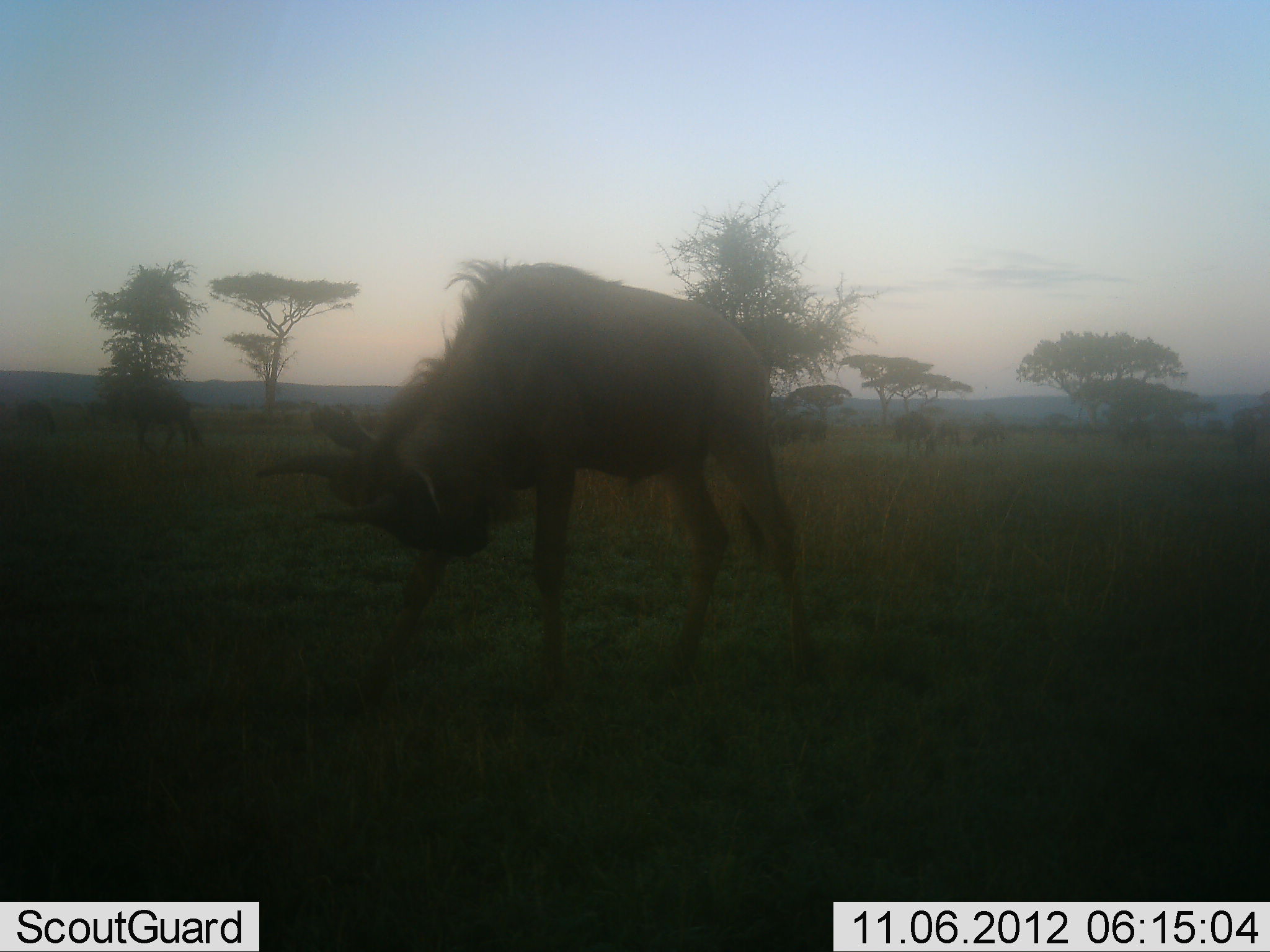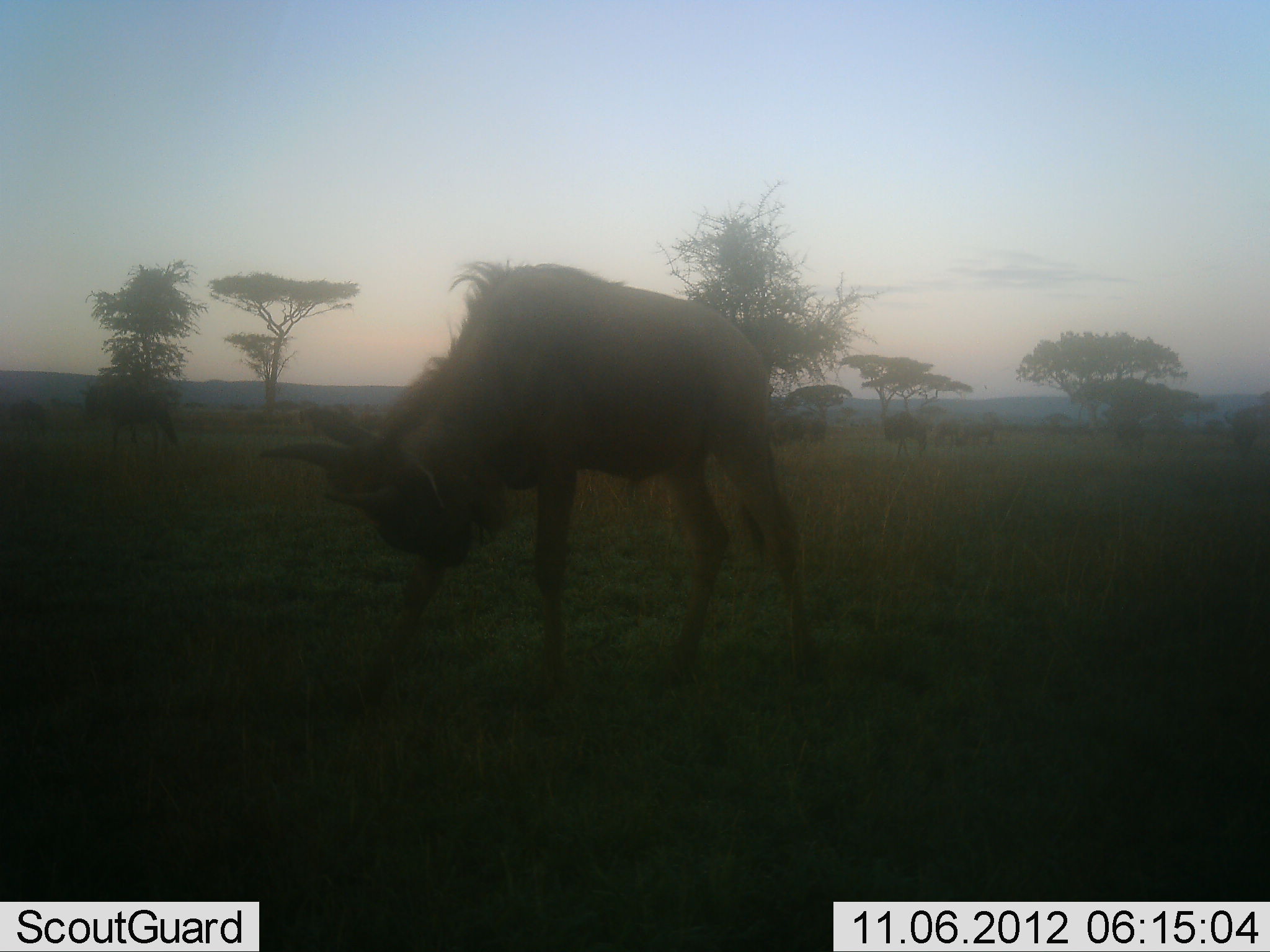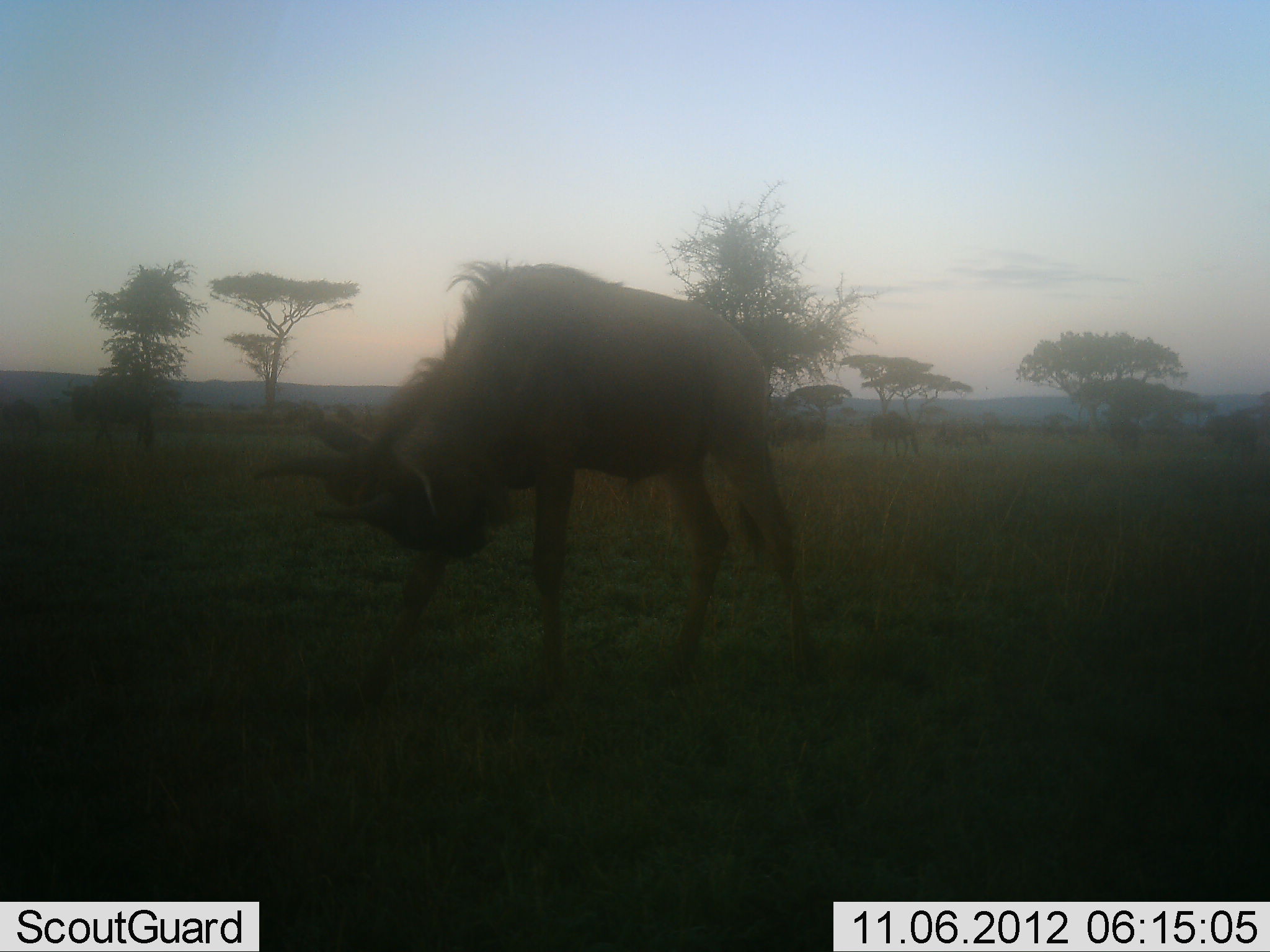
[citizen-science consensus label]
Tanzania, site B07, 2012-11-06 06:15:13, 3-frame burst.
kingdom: Animalia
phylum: Chordata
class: Mammalia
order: Artiodactyla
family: Bovidae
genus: Connochaetes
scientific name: Connochaetes taurinus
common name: blue wildebeest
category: wildebeest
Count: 8.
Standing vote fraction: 50%.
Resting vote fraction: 0%.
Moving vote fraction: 70%.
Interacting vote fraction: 0%.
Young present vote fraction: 20%.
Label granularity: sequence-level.